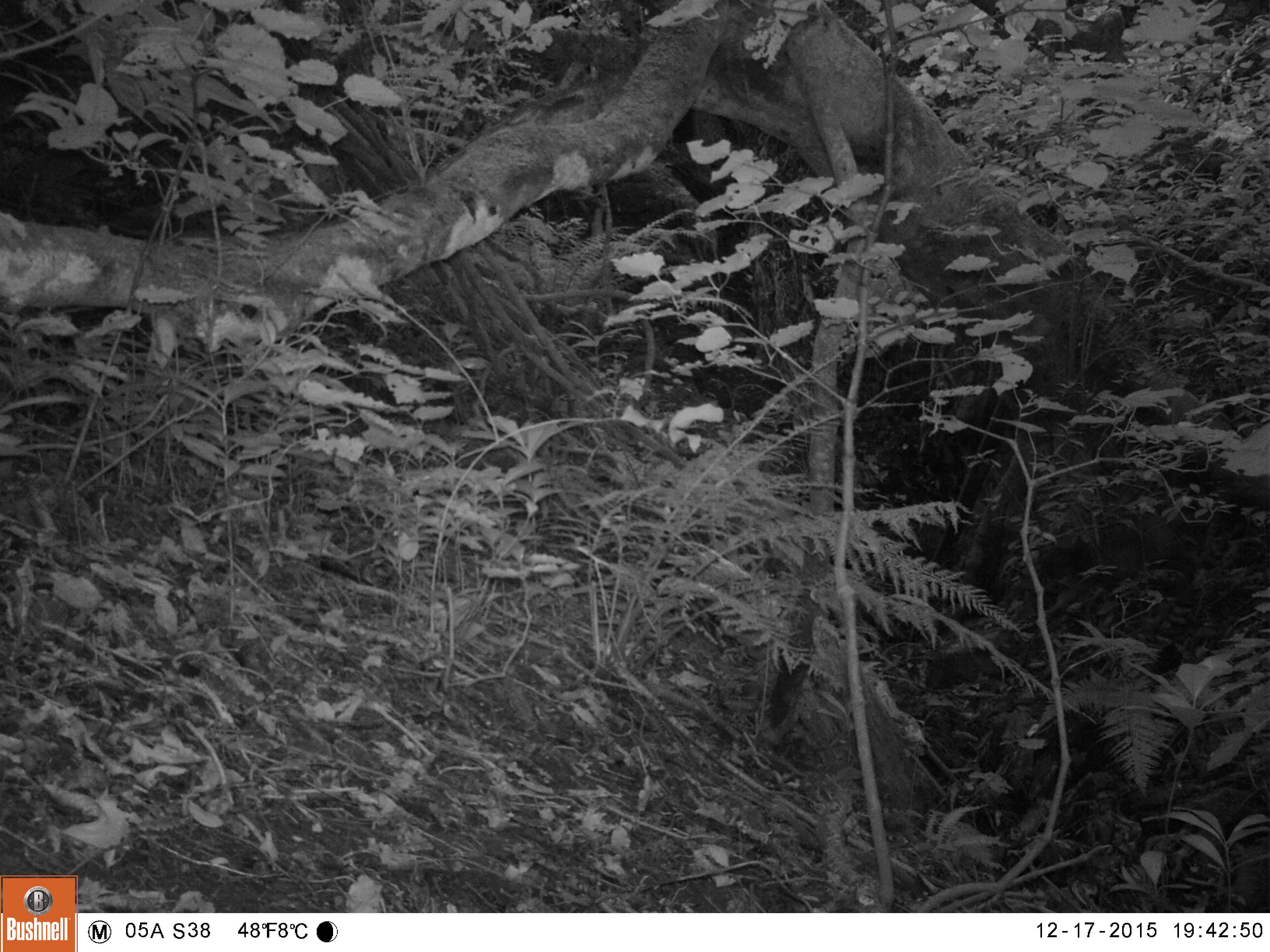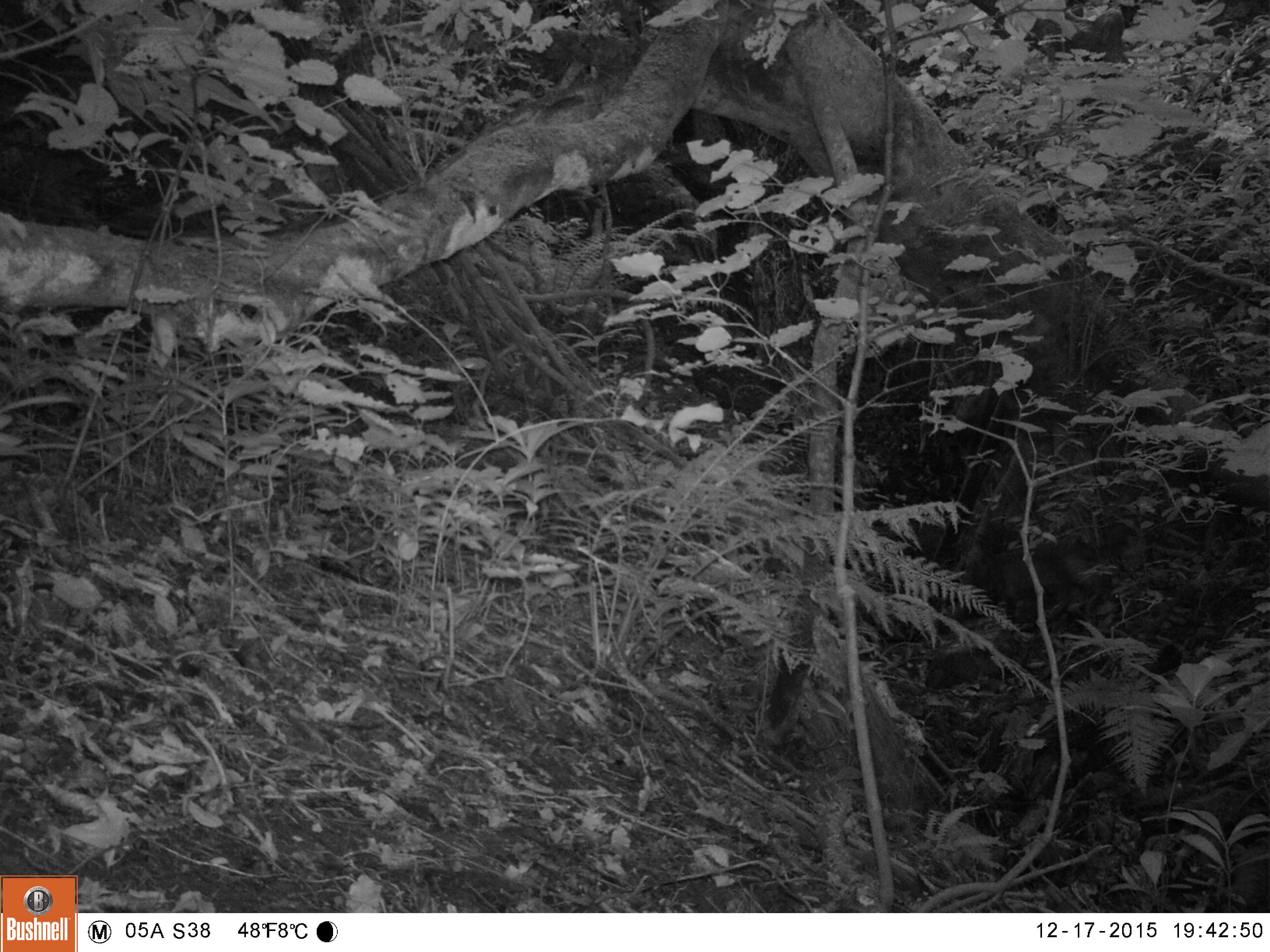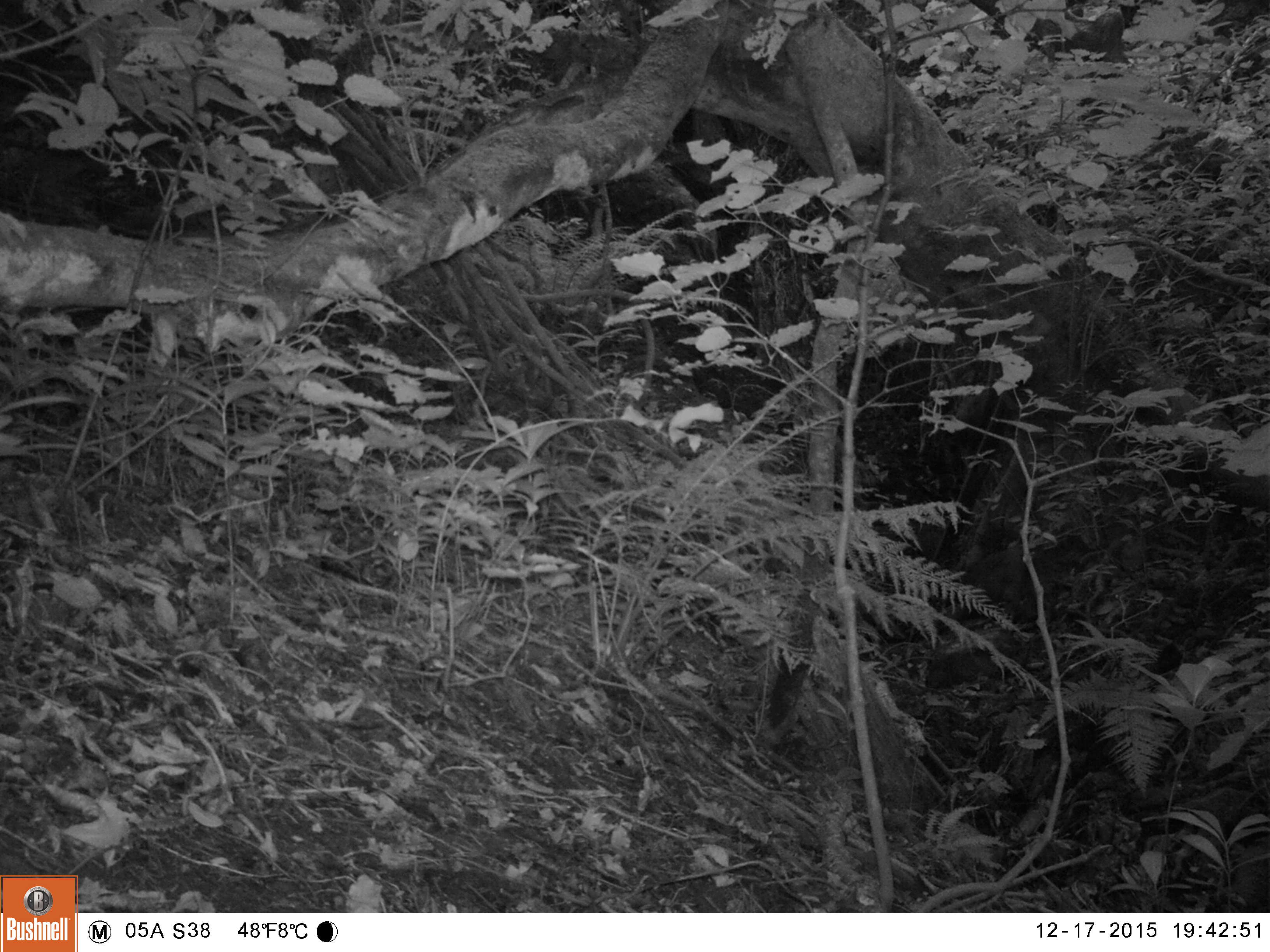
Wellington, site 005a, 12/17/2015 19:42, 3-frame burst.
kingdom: Animalia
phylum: Chordata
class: Mammalia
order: Carnivora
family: Felidae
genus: Felis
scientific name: Felis catus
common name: cat